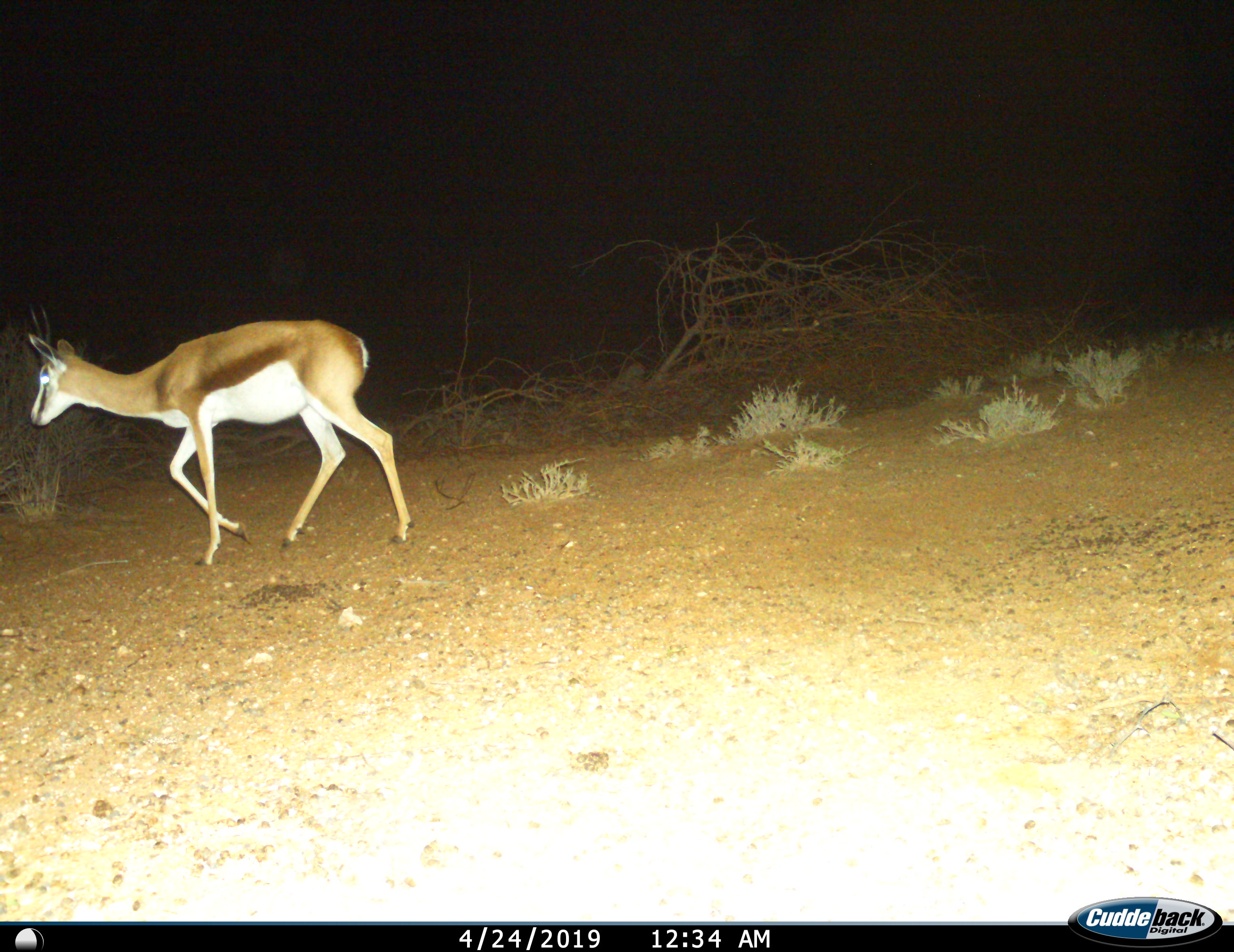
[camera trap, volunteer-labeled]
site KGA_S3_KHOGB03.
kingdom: Animalia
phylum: Chordata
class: Mammalia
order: Artiodactyla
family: Bovidae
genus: Antidorcas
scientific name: Antidorcas marsupialis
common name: springbok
Springbok (Antidorcas marsupialis), count 1. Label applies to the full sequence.